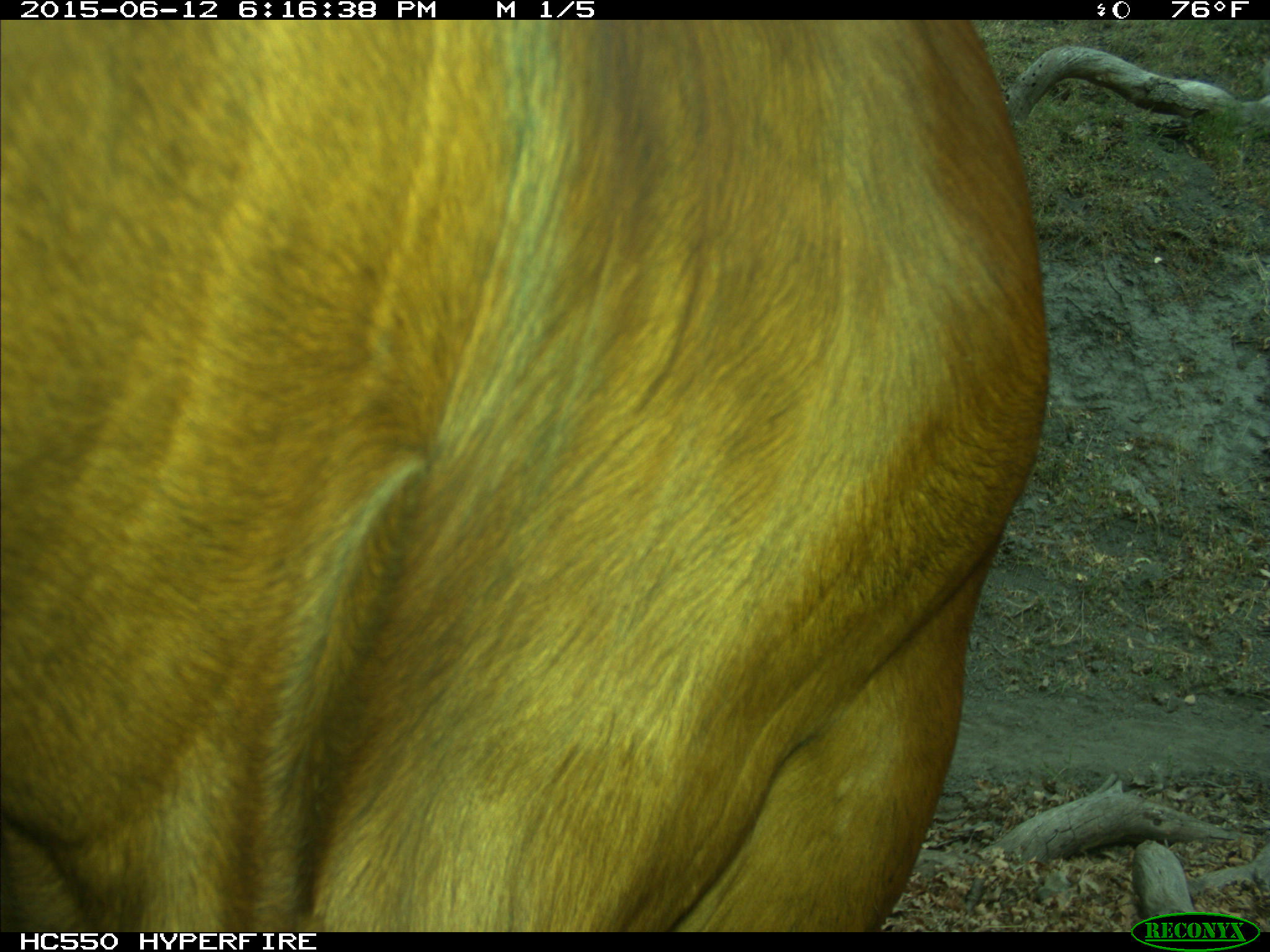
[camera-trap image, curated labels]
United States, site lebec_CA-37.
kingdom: Animalia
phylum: Chordata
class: Mammalia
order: Artiodactyla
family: Bovidae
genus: Bos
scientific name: Bos taurus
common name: domestic cow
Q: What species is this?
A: Bos taurus (domestic cow).